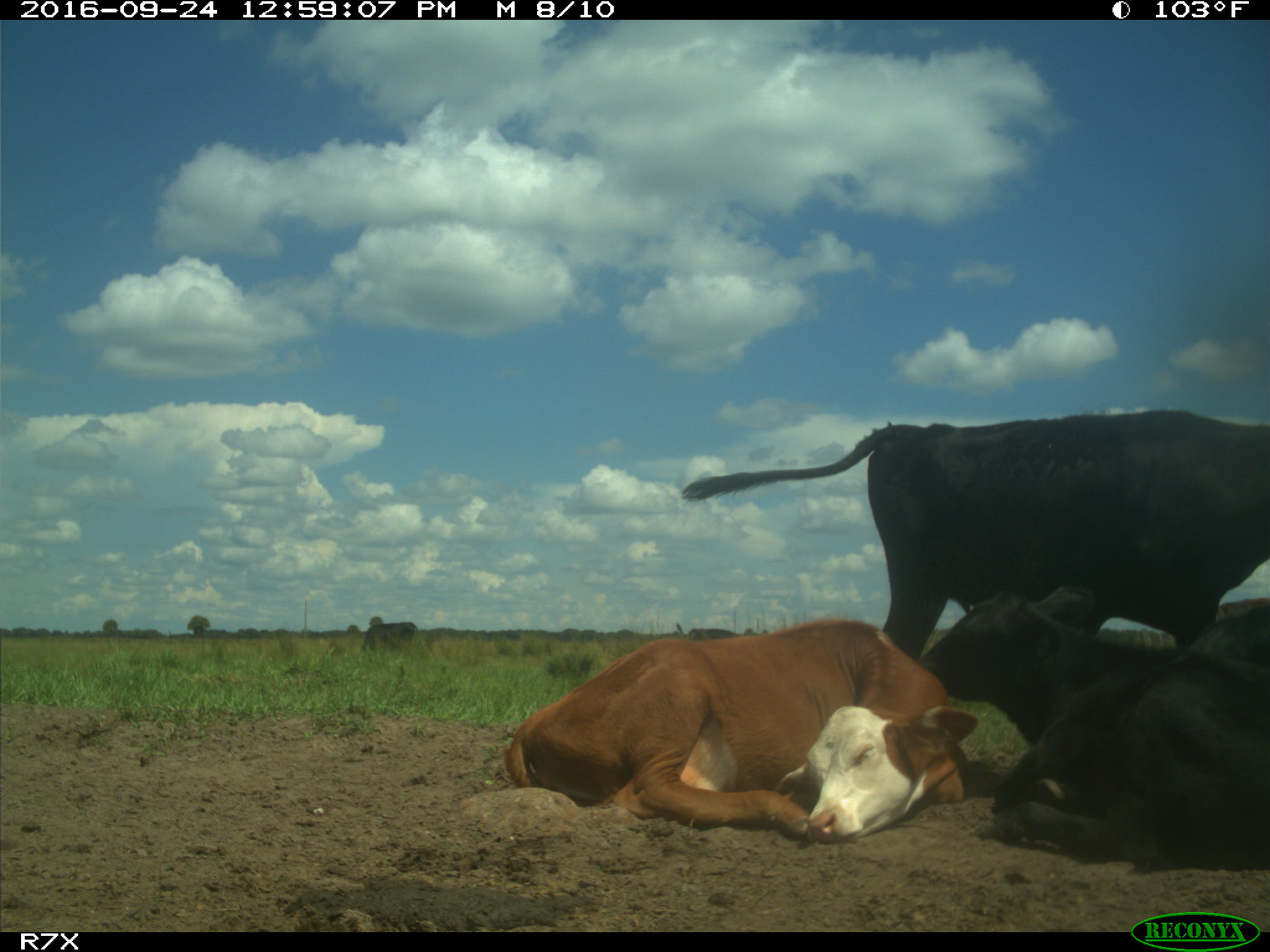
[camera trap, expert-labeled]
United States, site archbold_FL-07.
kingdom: Animalia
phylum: Chordata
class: Mammalia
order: Artiodactyla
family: Bovidae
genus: Bos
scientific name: Bos taurus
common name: domestic cow